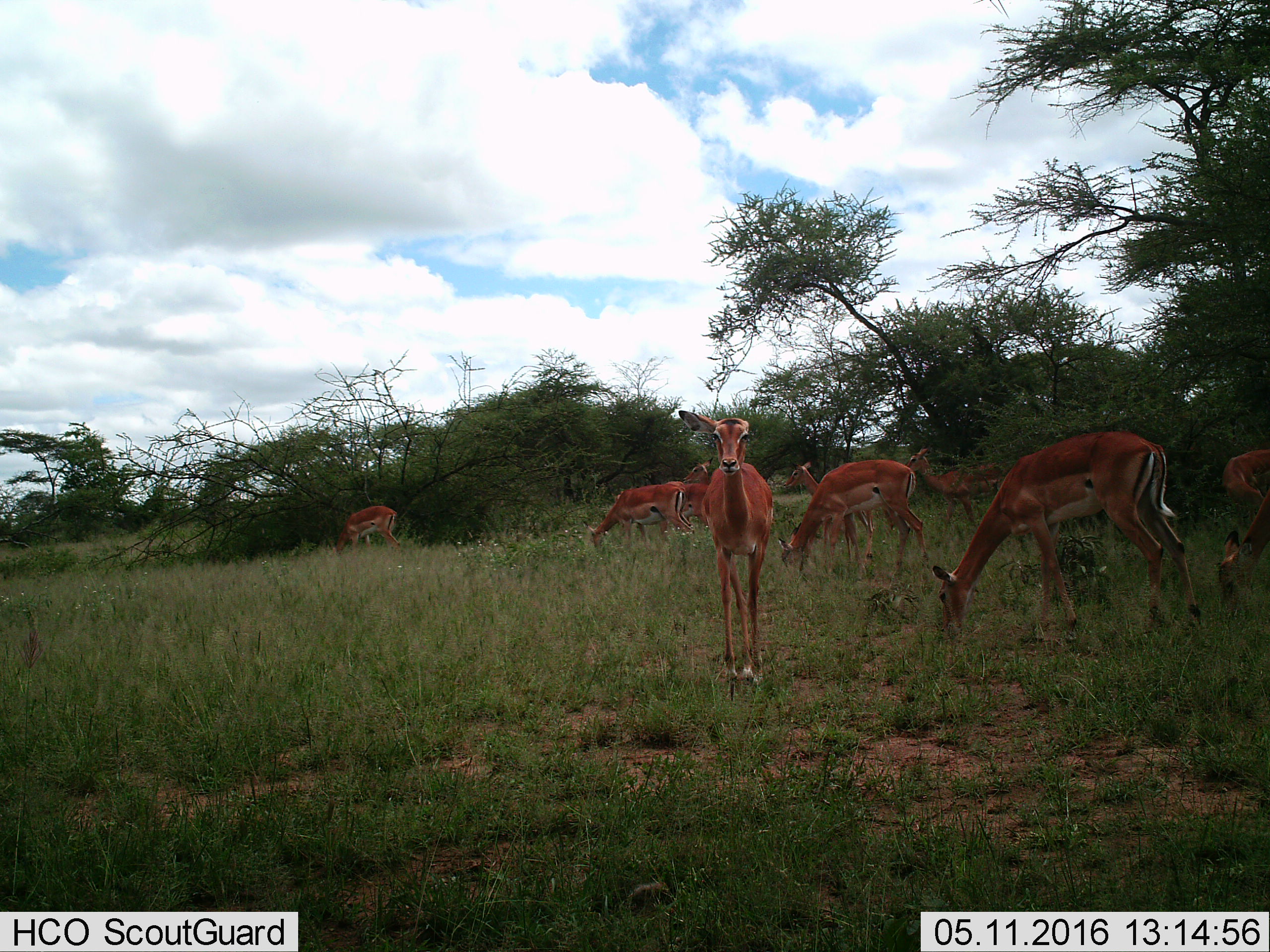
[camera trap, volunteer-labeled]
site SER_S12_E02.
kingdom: Animalia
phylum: Chordata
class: Mammalia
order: Artiodactyla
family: Bovidae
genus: Aepyceros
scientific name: Aepyceros melampus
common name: impala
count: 10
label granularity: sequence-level